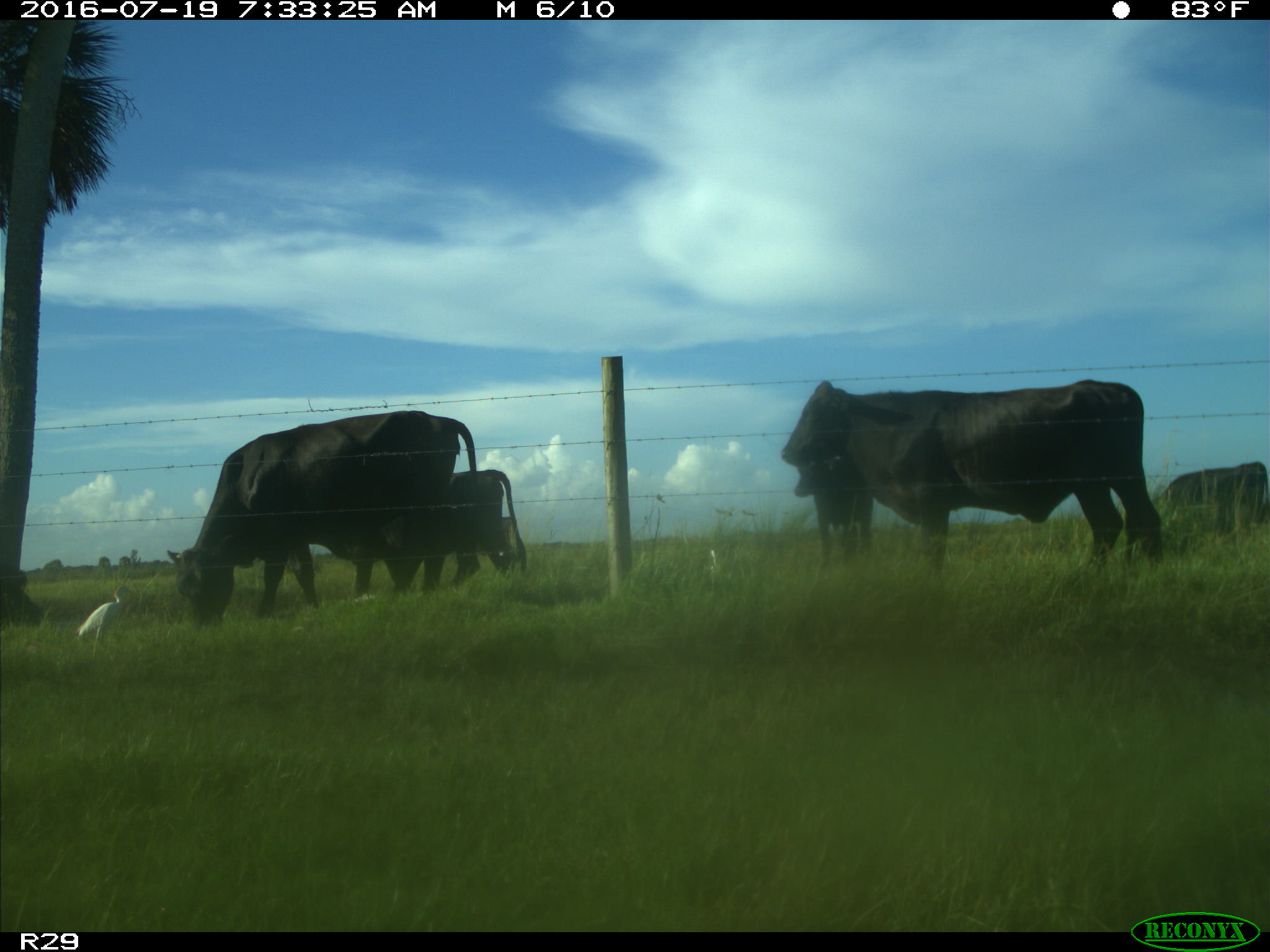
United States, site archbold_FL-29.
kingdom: Animalia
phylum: Chordata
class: Mammalia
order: Artiodactyla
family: Bovidae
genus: Bos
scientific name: Bos taurus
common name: domestic cow